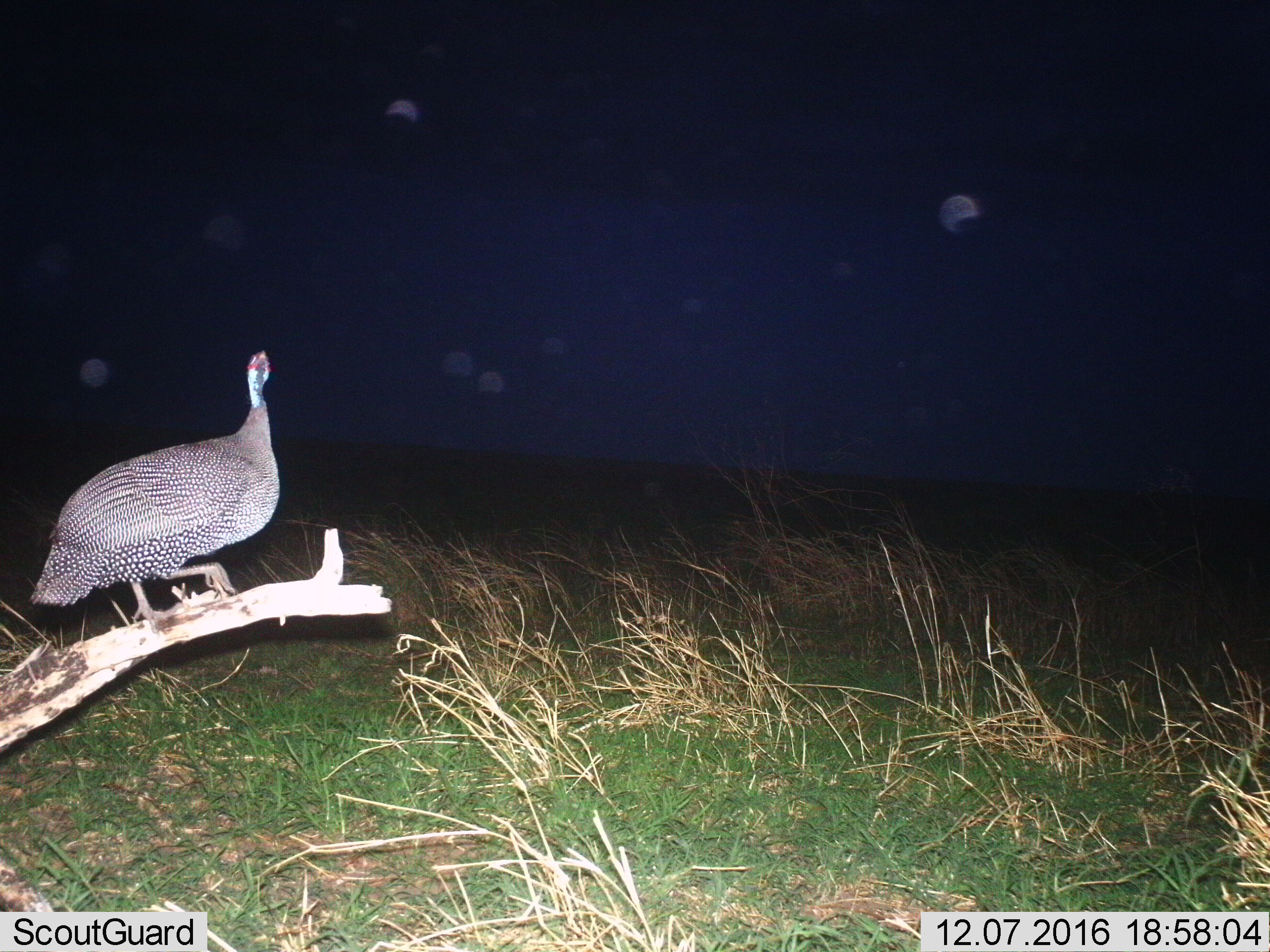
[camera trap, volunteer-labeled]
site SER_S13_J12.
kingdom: Animalia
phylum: Chordata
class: Aves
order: Galliformes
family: Numididae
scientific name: Numididae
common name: guineafowl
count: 1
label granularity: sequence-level